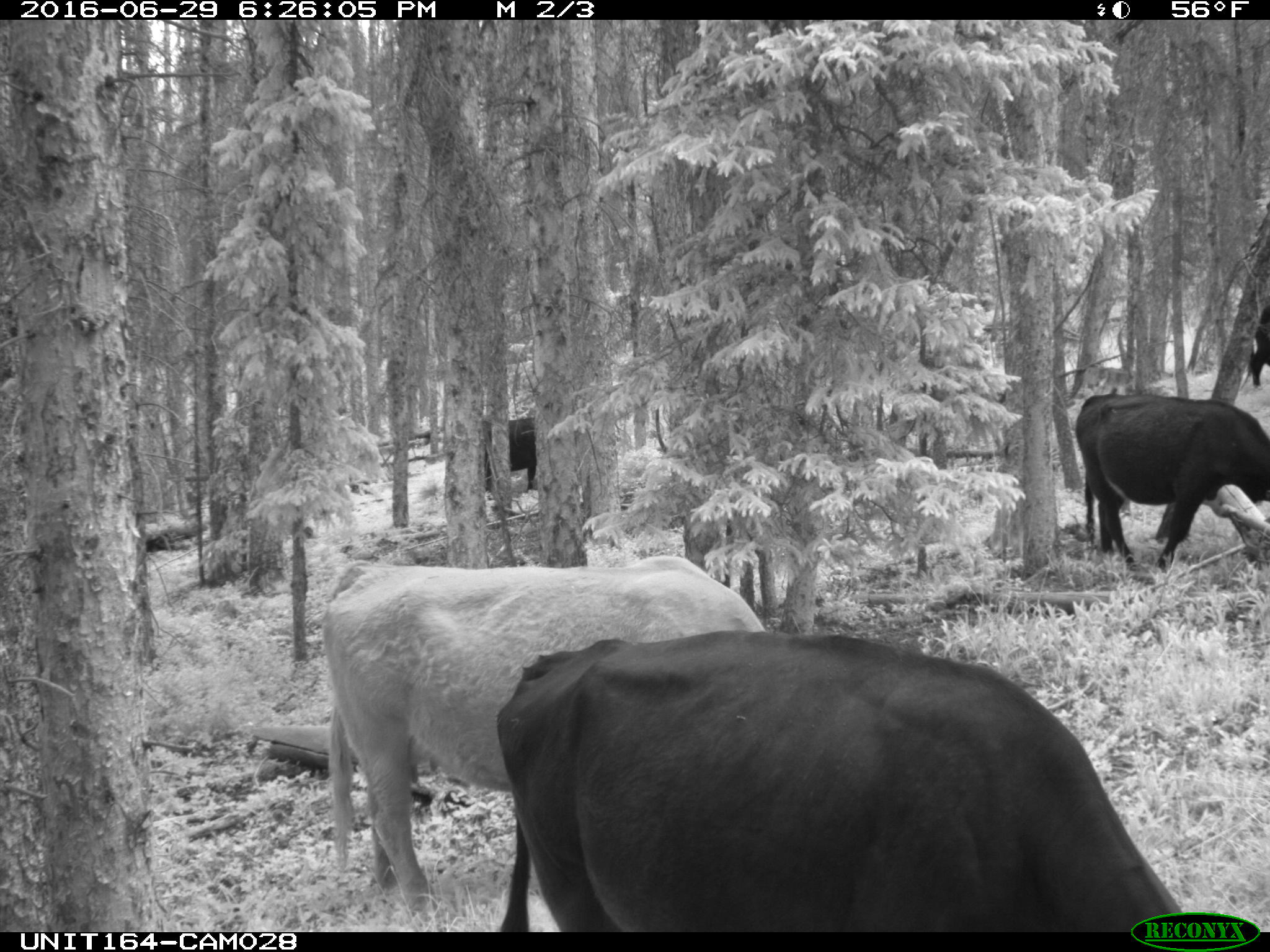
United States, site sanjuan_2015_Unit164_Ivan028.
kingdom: Animalia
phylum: Chordata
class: Mammalia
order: Artiodactyla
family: Bovidae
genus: Bos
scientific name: Bos taurus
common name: domestic cow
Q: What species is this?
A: Bos taurus (domestic cow).